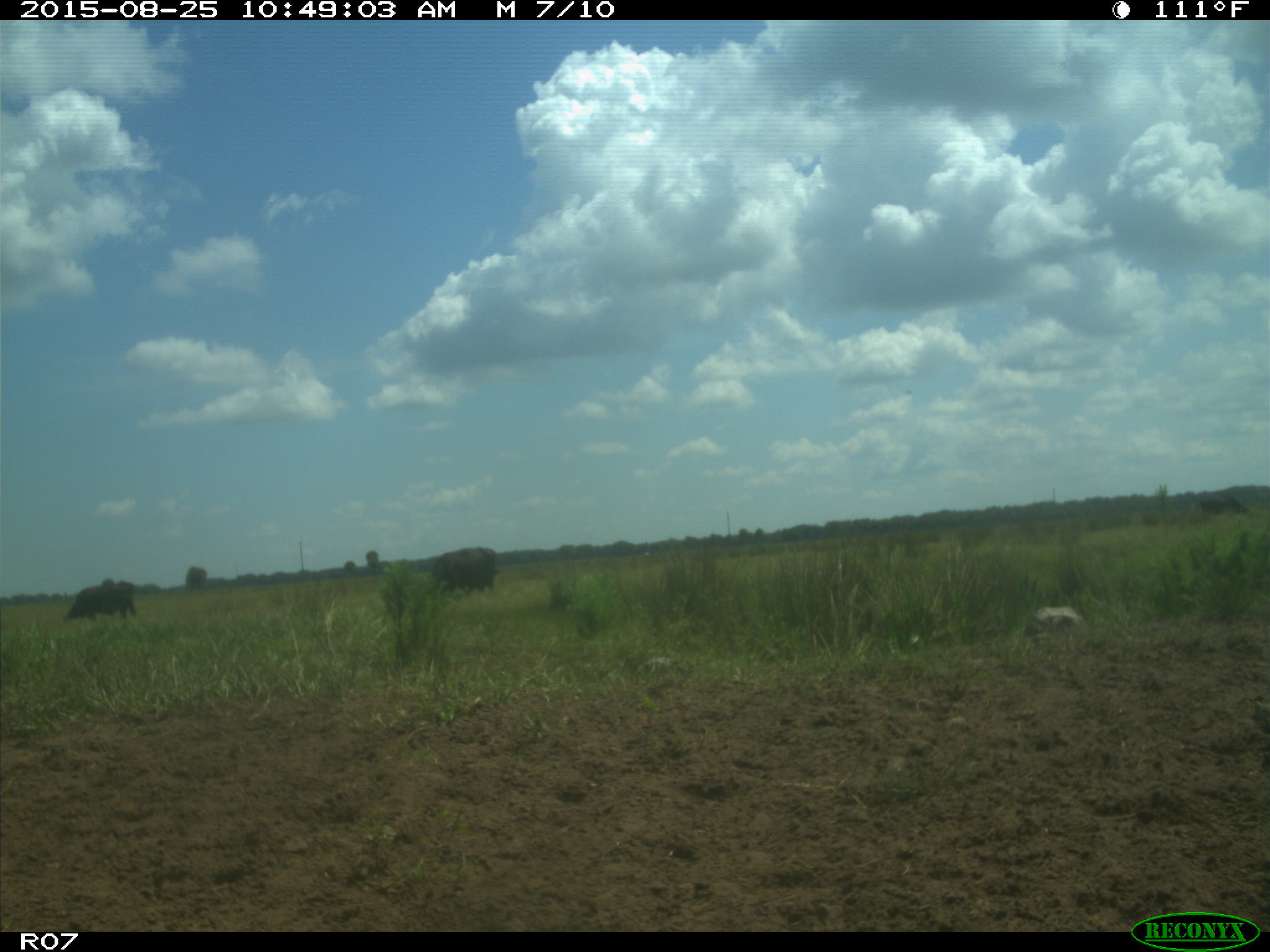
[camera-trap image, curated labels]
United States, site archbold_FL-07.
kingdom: Animalia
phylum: Chordata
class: Mammalia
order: Artiodactyla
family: Bovidae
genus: Bos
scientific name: Bos taurus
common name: domestic cow